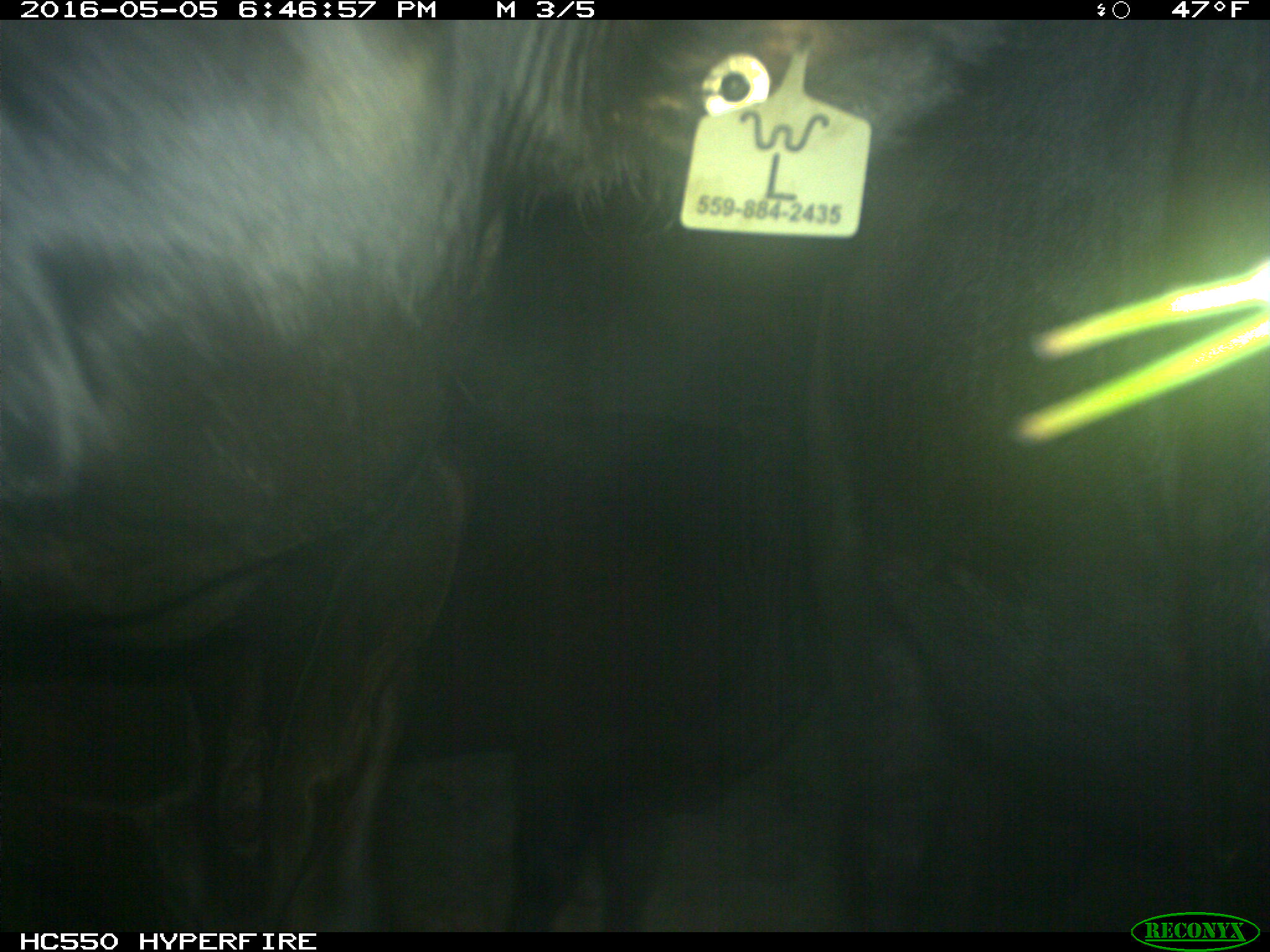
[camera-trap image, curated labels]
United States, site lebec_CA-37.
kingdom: Animalia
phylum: Chordata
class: Mammalia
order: Artiodactyla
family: Bovidae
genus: Bos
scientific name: Bos taurus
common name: domestic cow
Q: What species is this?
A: Bos taurus (domestic cow).